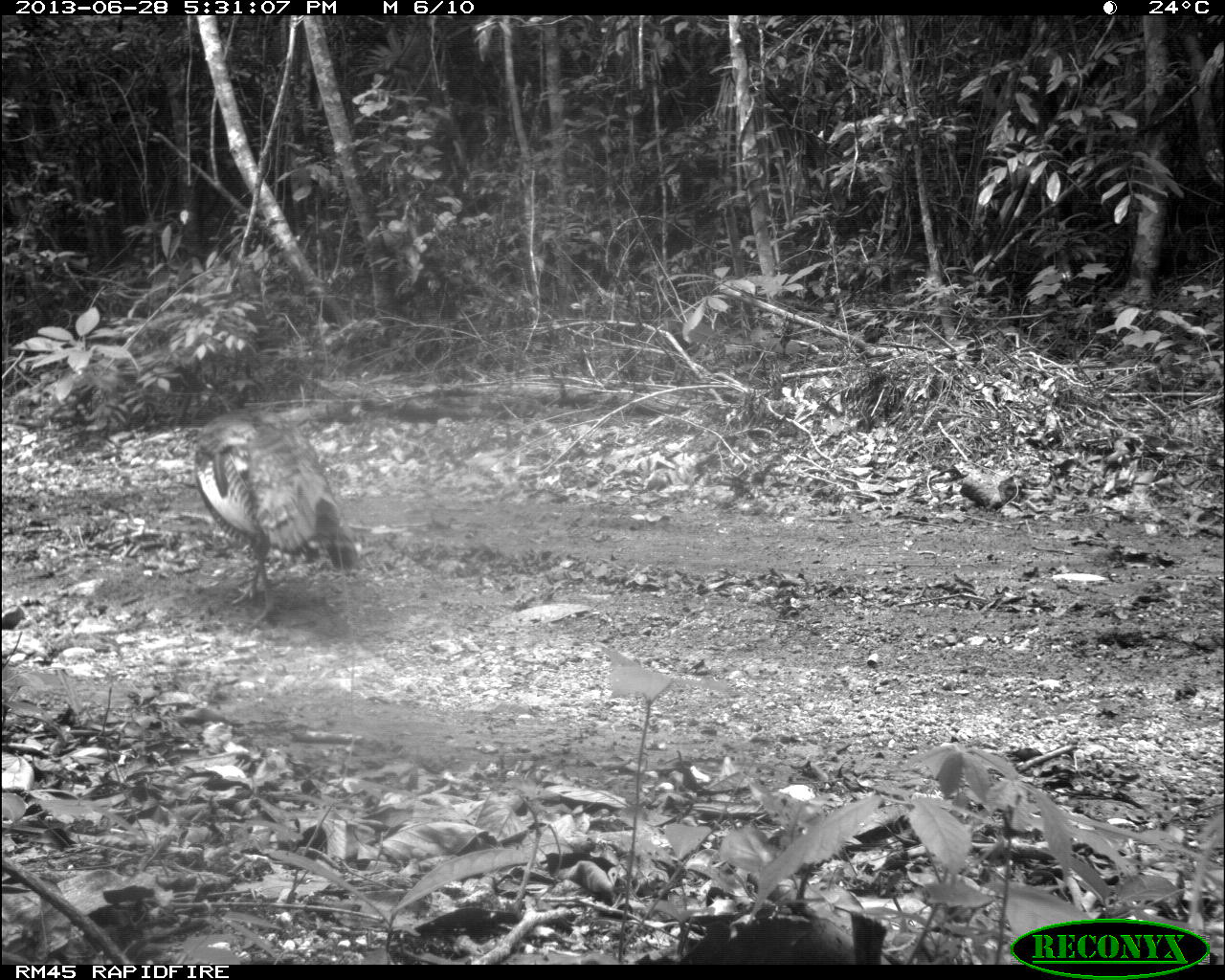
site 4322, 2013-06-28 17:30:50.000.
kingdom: Animalia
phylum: Chordata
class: Aves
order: Galliformes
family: Phasianidae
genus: Meleagris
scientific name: Meleagris ocellata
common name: ocellated turkey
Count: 1.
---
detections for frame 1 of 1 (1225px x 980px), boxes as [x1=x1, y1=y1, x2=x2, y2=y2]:
meleagris ocellata: [x1=193, y1=402, x2=359, y2=631]